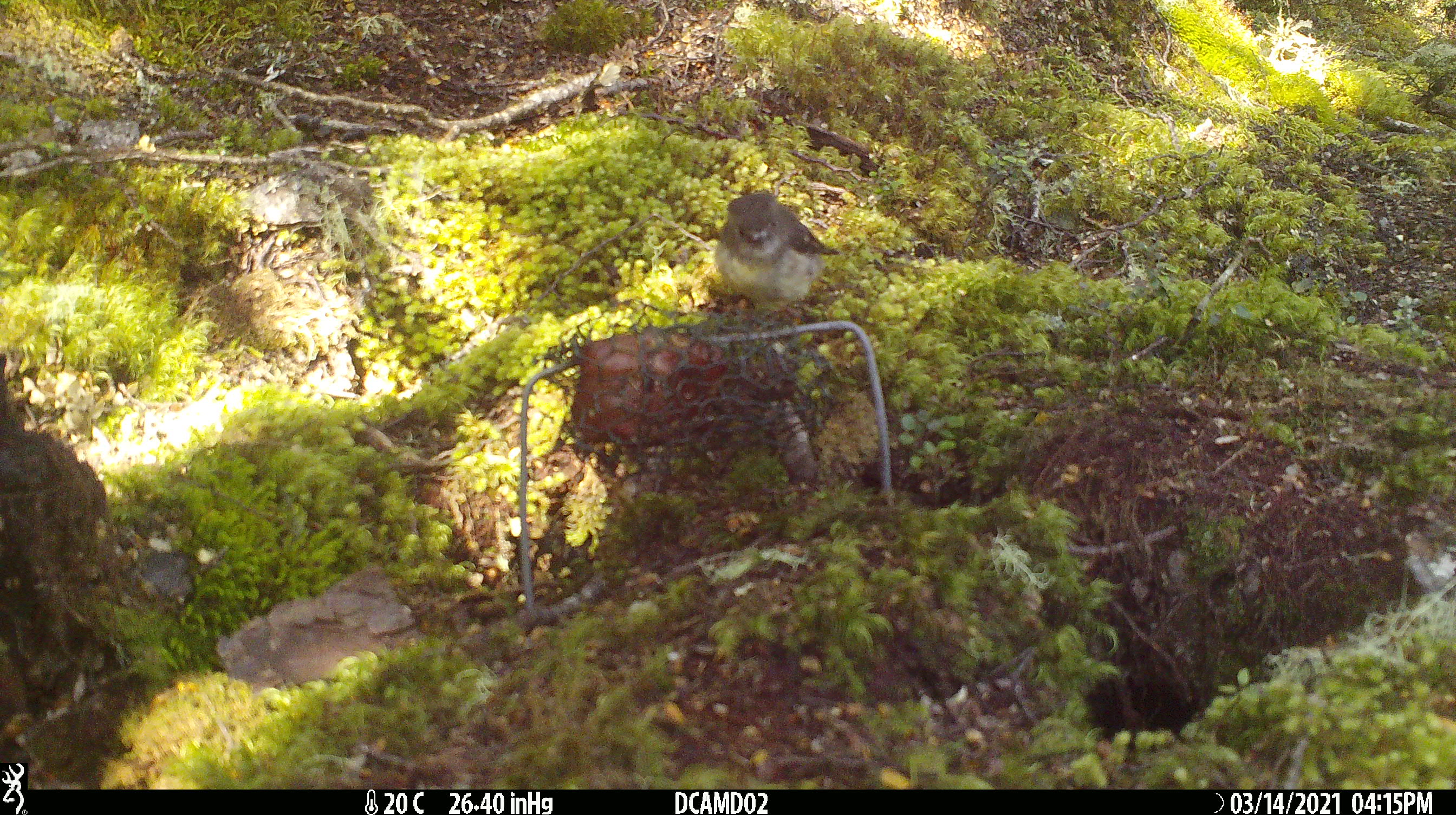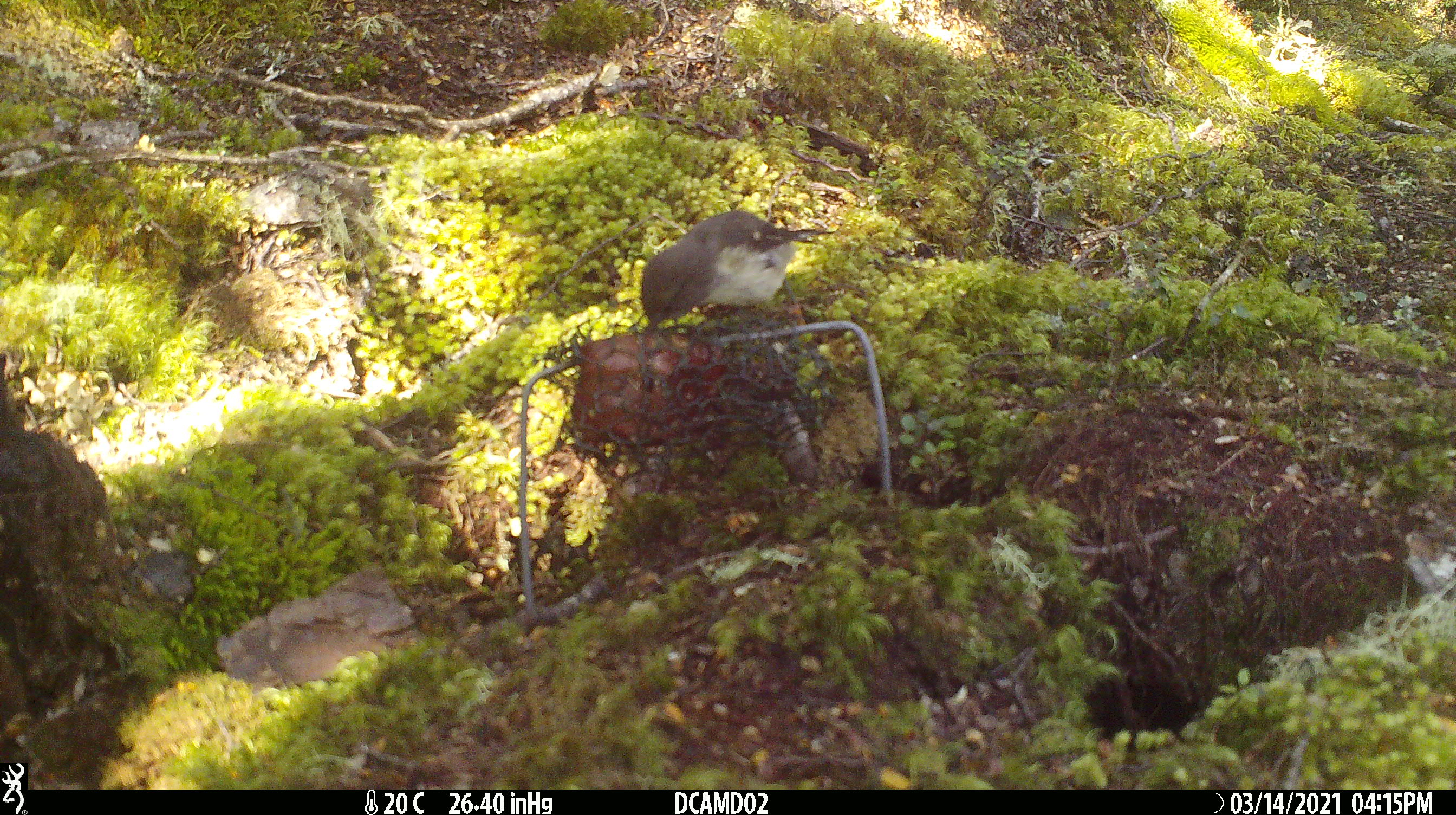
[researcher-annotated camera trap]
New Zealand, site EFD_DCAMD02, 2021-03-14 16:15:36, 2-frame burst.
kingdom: Animalia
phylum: Chordata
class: Aves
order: Passeriformes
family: Petroicidae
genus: Petroica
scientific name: Petroica macrocephala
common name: tomtit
Tomtit (Petroica macrocephala).